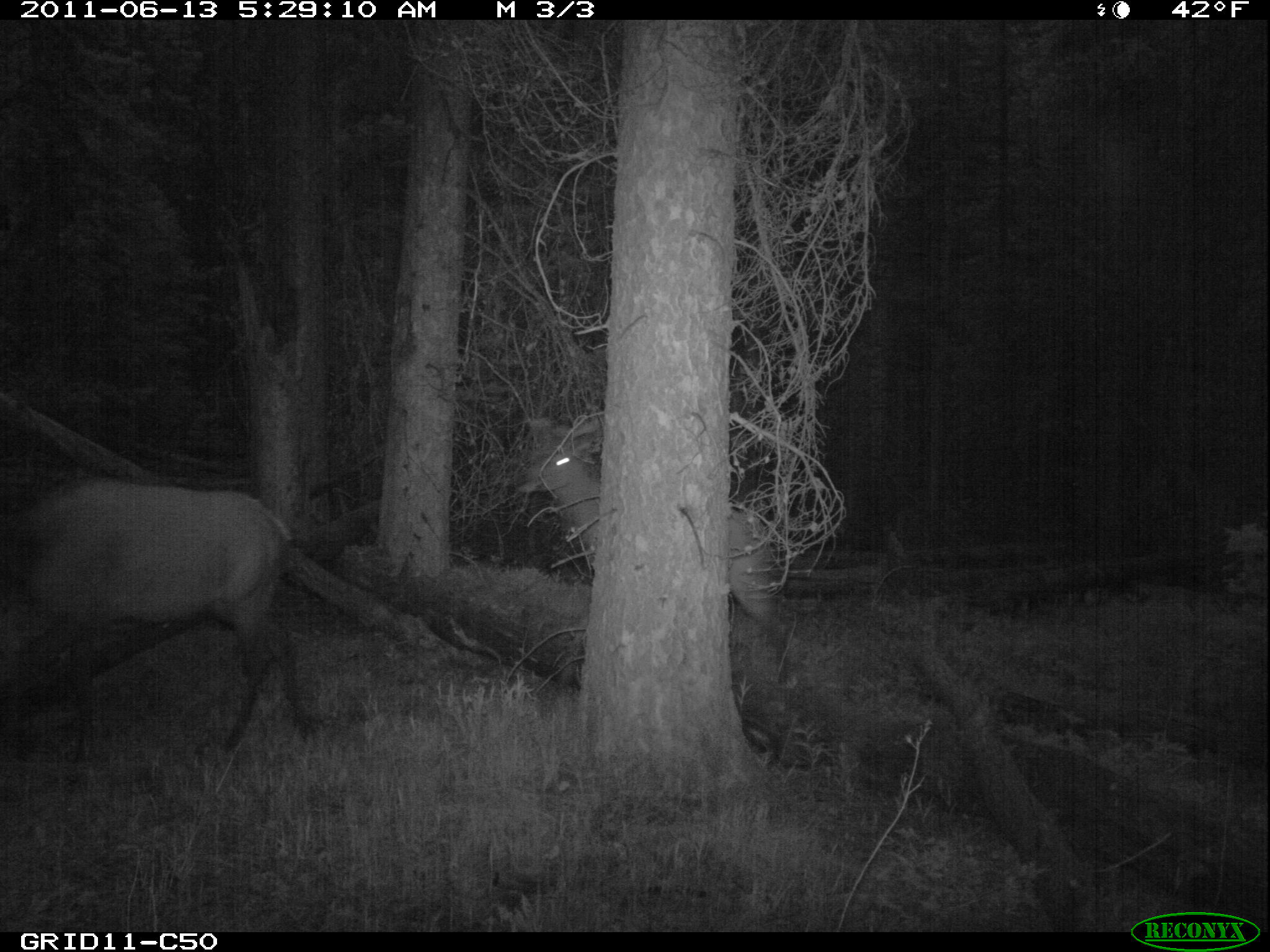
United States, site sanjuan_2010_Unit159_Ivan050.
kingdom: Animalia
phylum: Chordata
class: Mammalia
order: Artiodactyla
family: Cervidae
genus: Cervus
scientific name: Cervus elaphus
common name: red deer